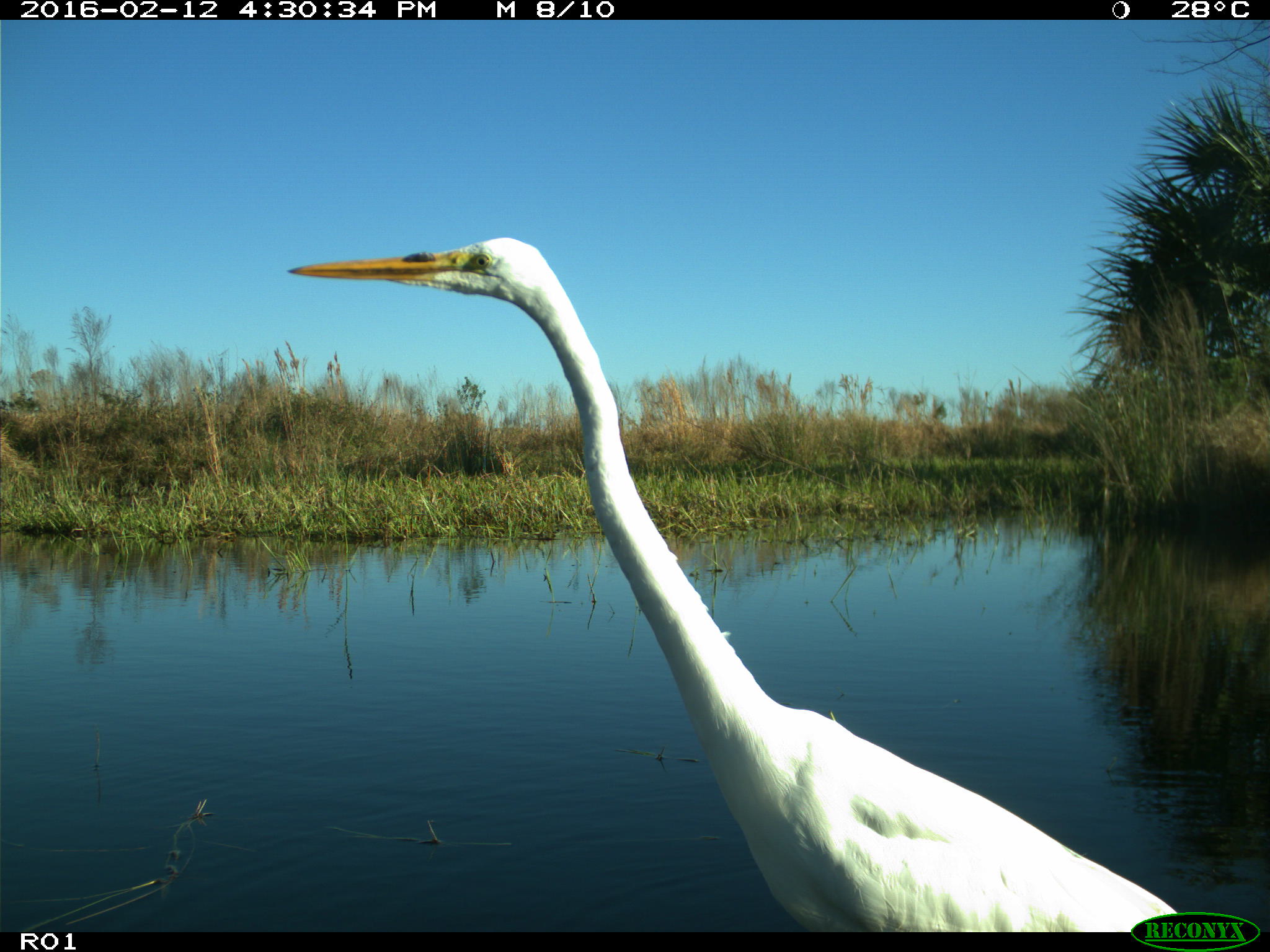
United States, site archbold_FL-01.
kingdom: Animalia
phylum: Chordata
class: Aves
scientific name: Aves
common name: birds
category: unidentified bird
Unidentified bird (birds) (Aves).